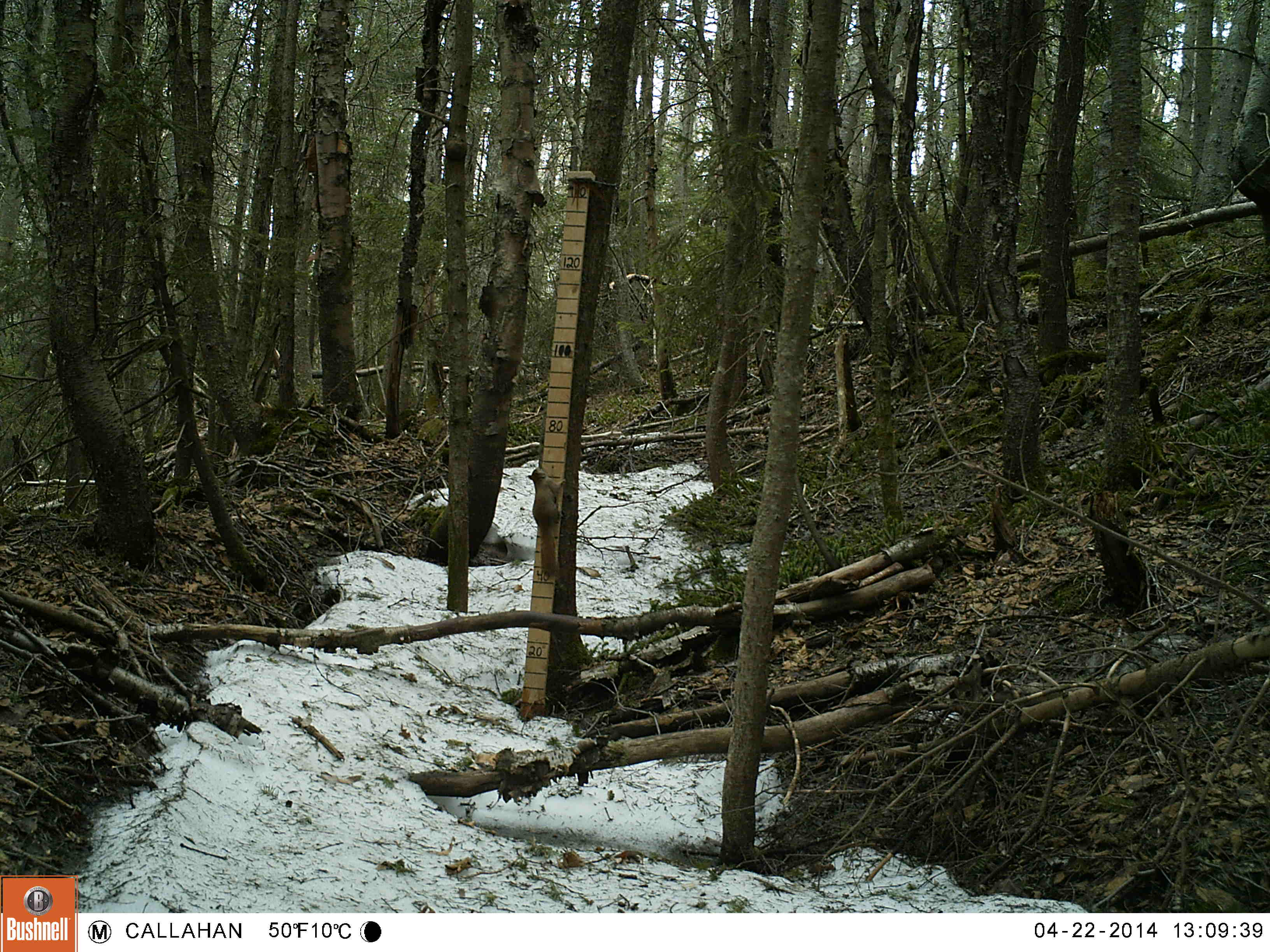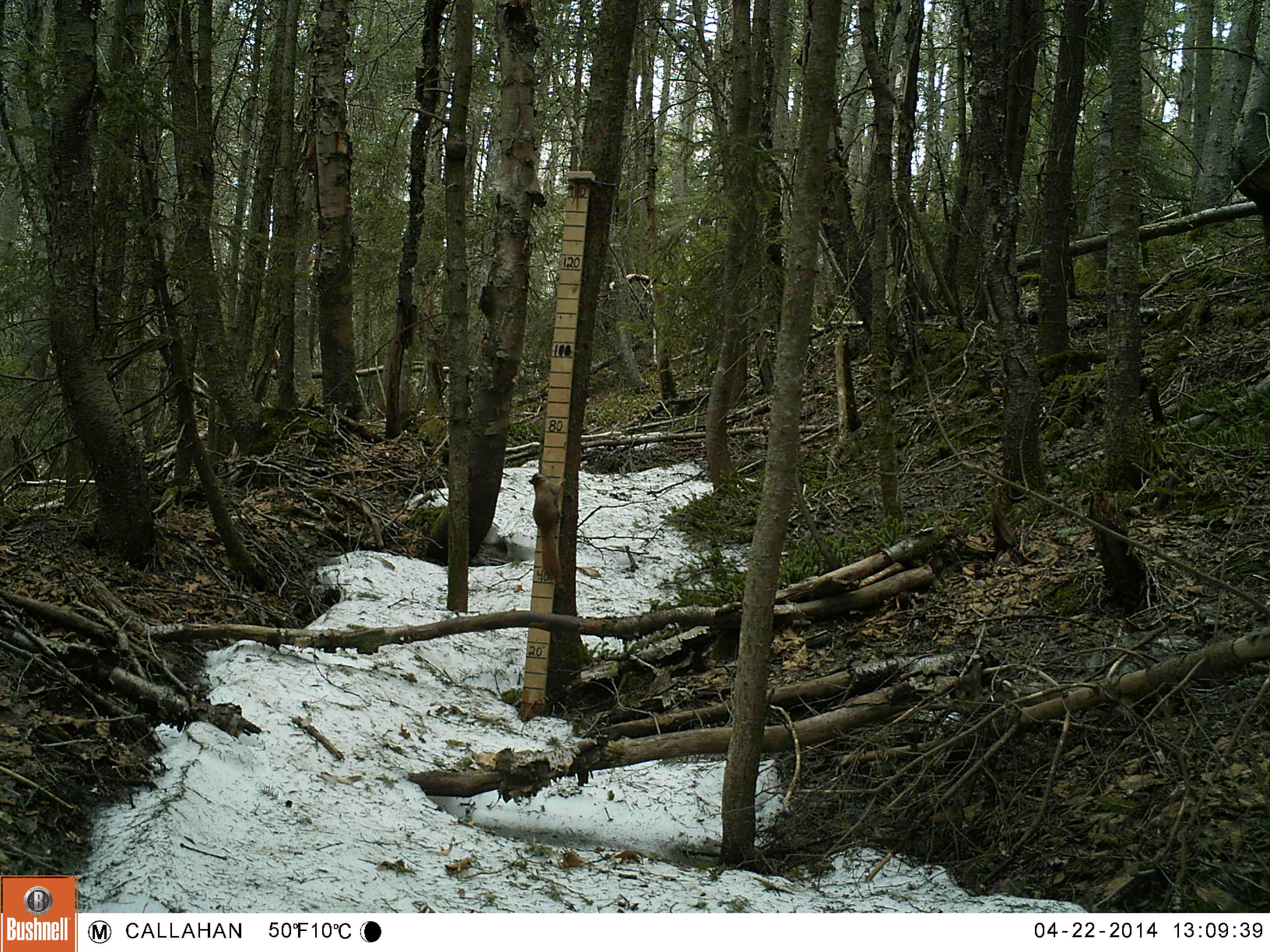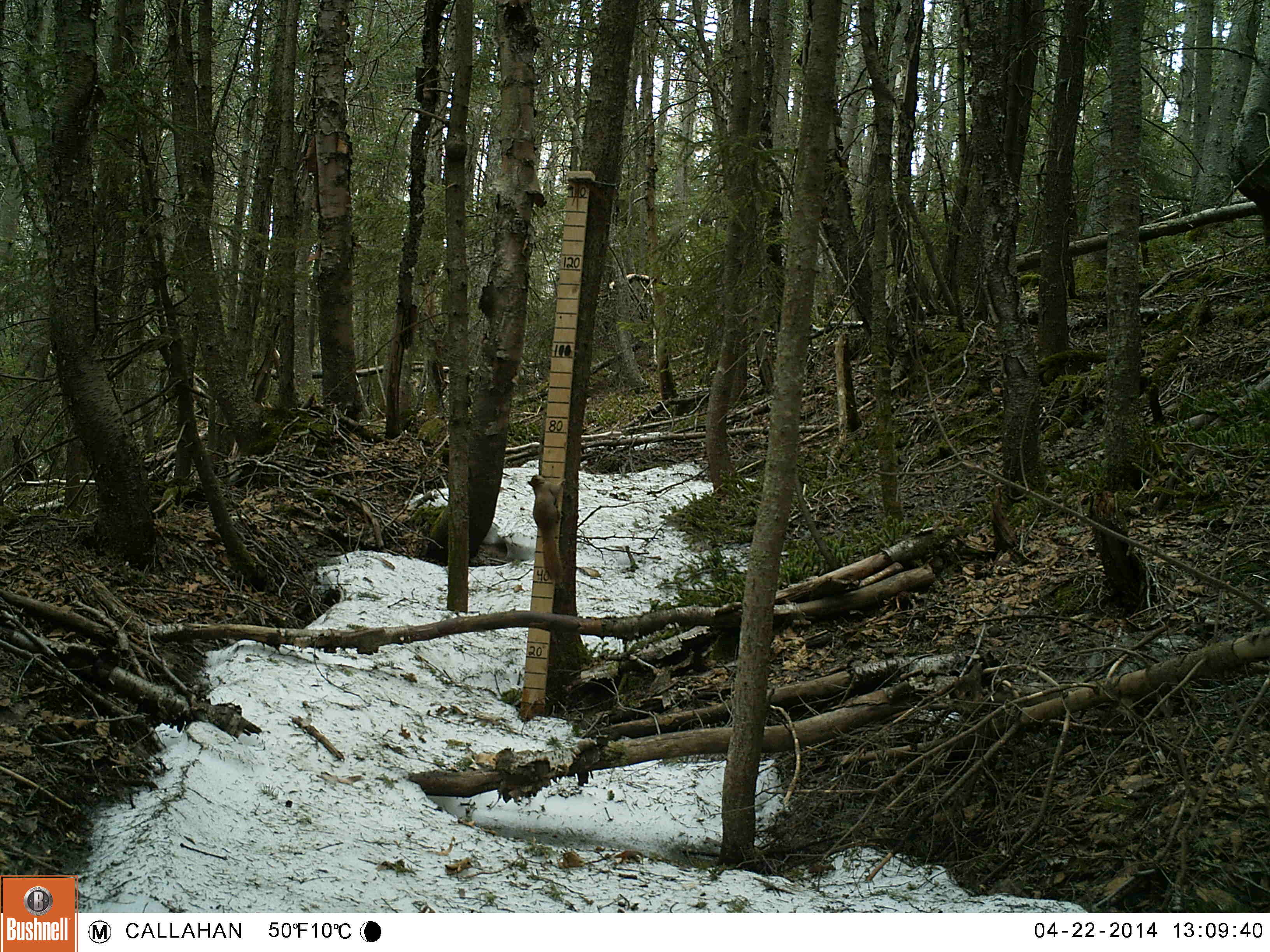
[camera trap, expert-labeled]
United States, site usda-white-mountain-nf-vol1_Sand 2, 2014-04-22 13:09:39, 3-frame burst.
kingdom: Animalia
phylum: Chordata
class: Mammalia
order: Rodentia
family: Sciuridae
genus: Tamiasciurus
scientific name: Tamiasciurus hudsonicus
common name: red squirrel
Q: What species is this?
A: Red squirrel (Tamiasciurus hudsonicus).